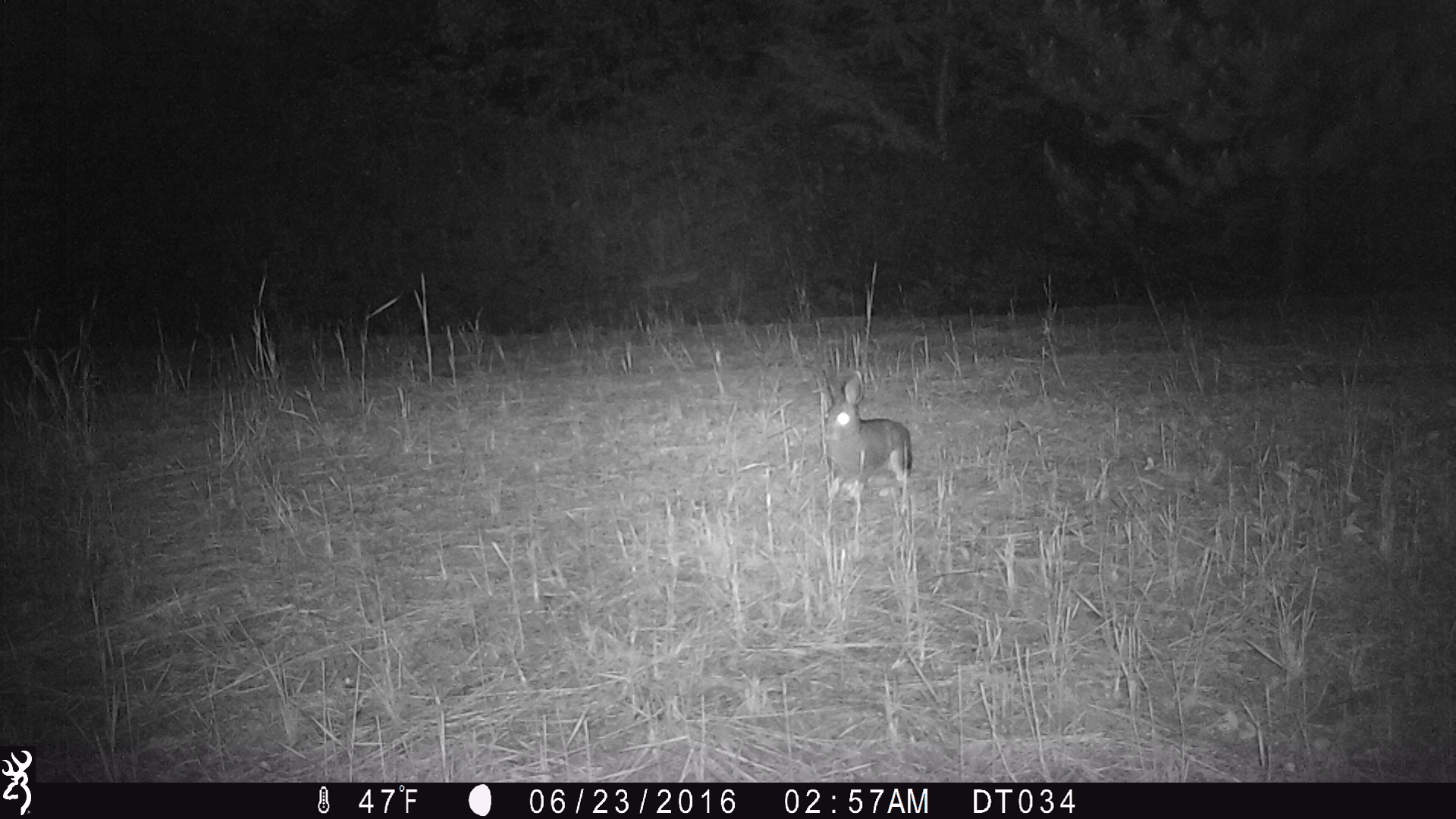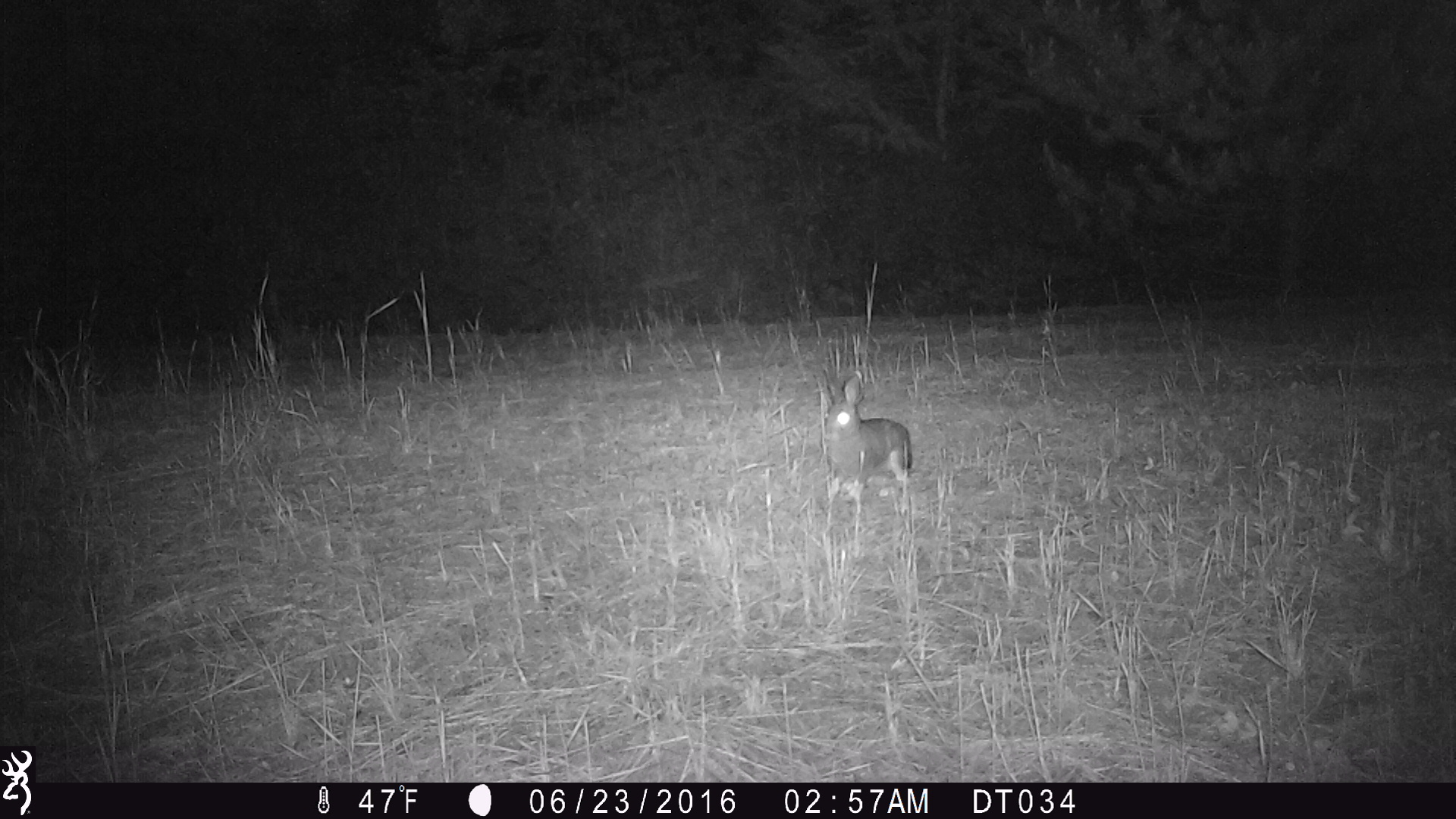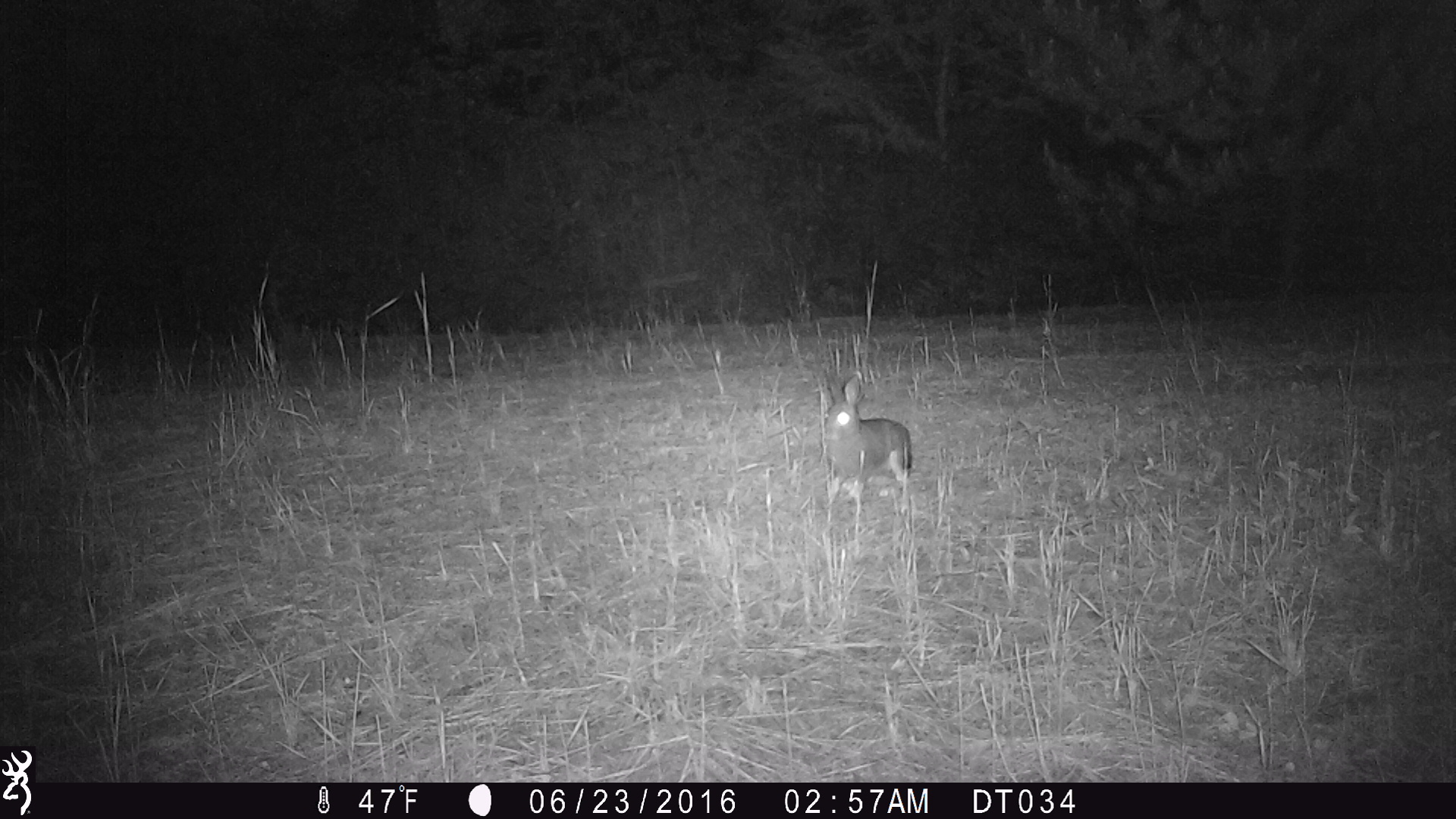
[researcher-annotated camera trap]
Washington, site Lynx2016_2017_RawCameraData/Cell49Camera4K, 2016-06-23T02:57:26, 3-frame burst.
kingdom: Animalia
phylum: Chordata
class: Mammalia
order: Lagomorpha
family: Leporidae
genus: Lepus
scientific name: Lepus americanus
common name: snowshoe hare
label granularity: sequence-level